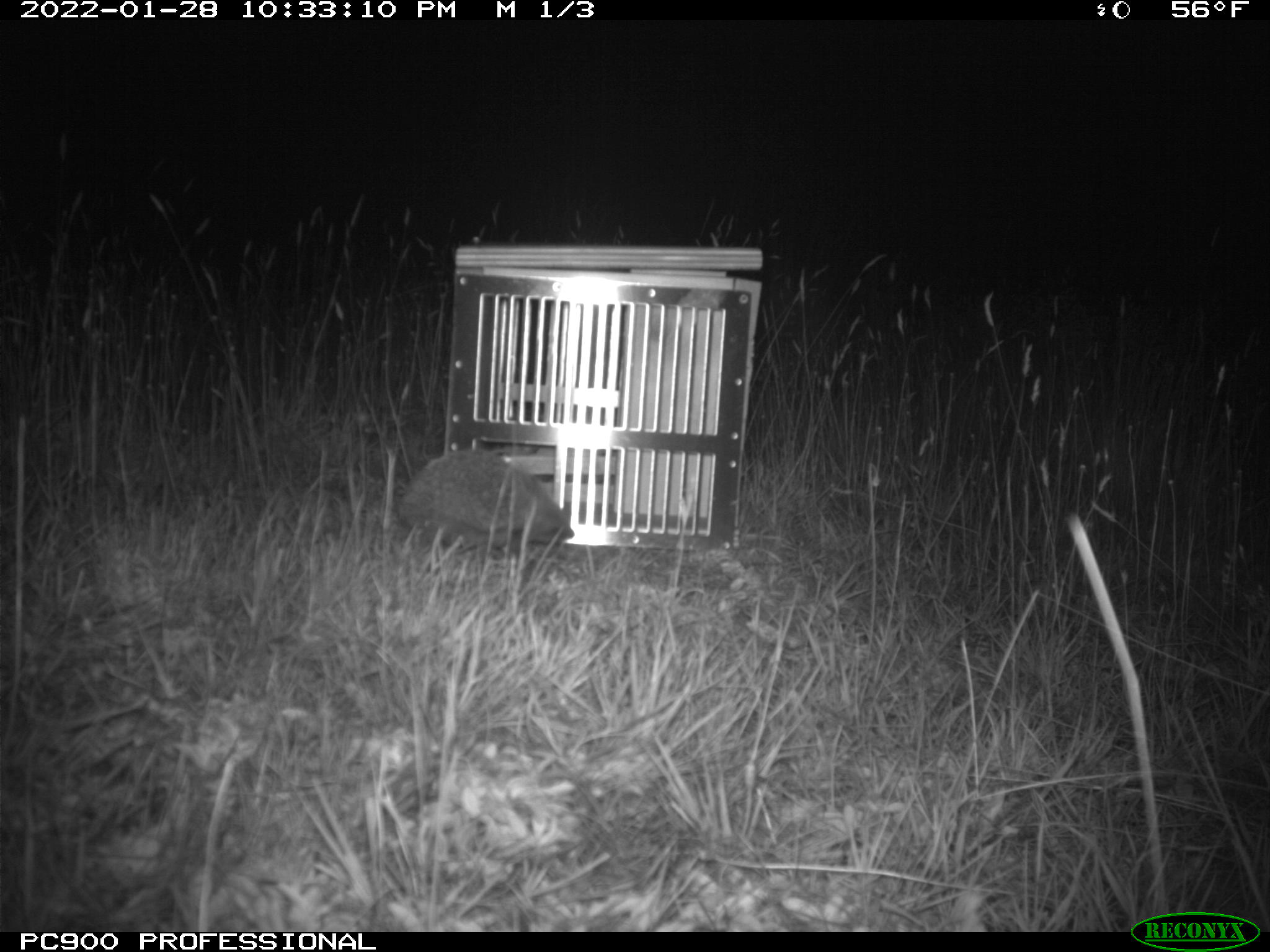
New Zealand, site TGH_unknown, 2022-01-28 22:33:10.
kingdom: Animalia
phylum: Chordata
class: Mammalia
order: Eulipotyphla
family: Erinaceidae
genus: Erinaceus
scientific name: Erinaceus europaeus europaeus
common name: european hedgehog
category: hedgehog